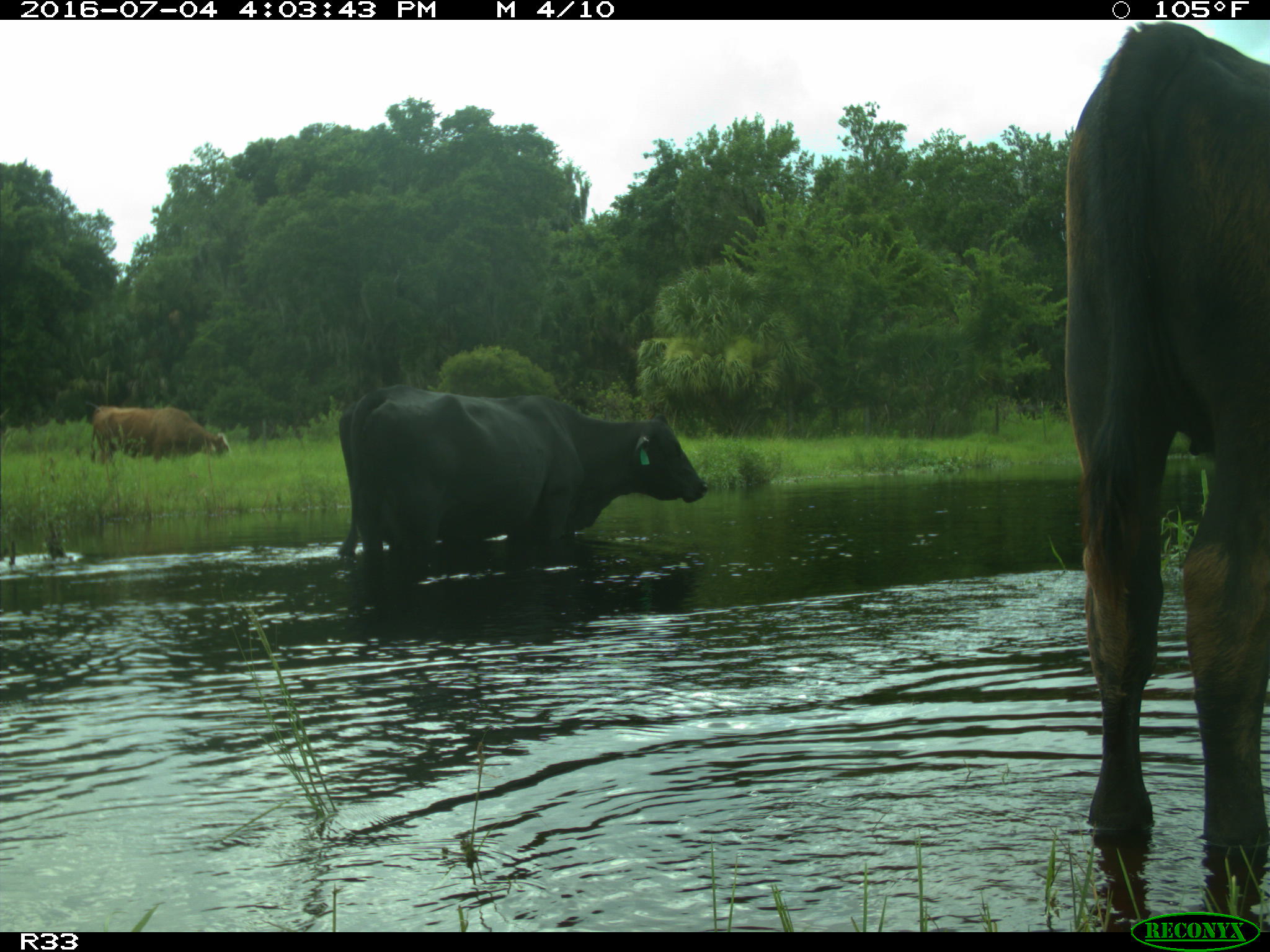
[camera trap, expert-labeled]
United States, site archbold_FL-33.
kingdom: Animalia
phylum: Chordata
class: Mammalia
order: Artiodactyla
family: Bovidae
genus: Bos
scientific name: Bos taurus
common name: domestic cow